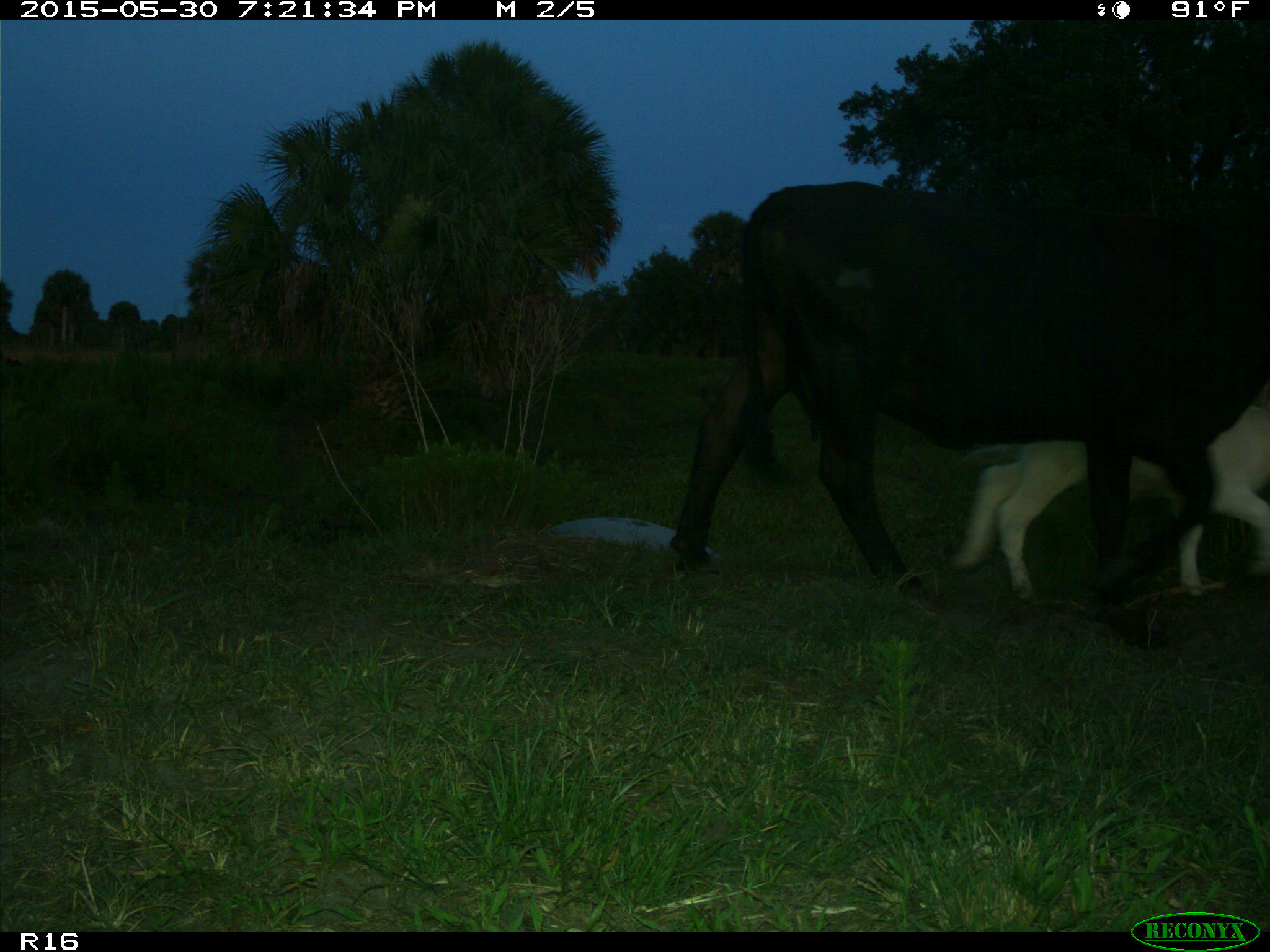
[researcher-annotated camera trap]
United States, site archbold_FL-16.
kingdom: Animalia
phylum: Chordata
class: Mammalia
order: Artiodactyla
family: Bovidae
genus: Bos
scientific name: Bos taurus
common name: domestic cow